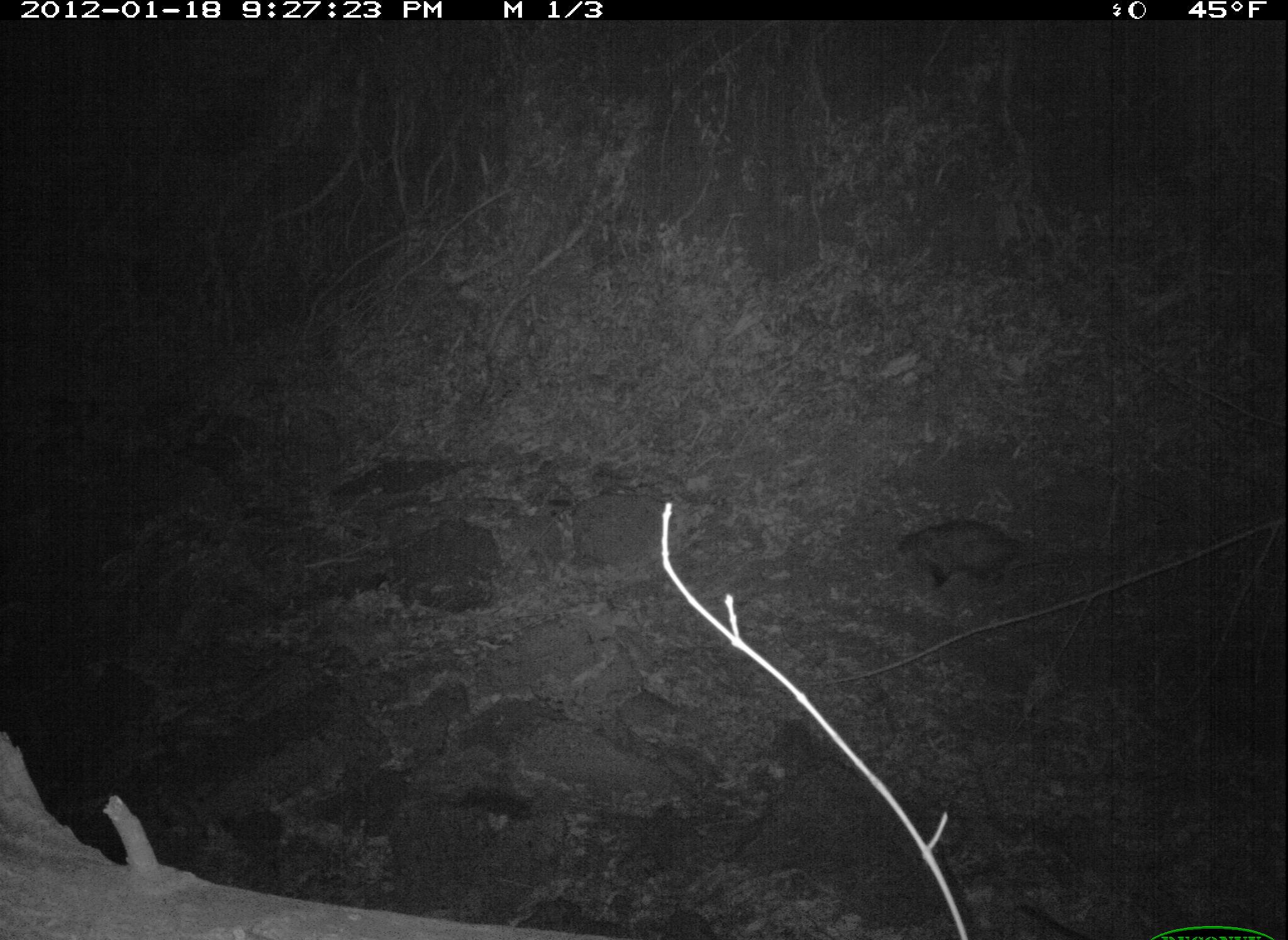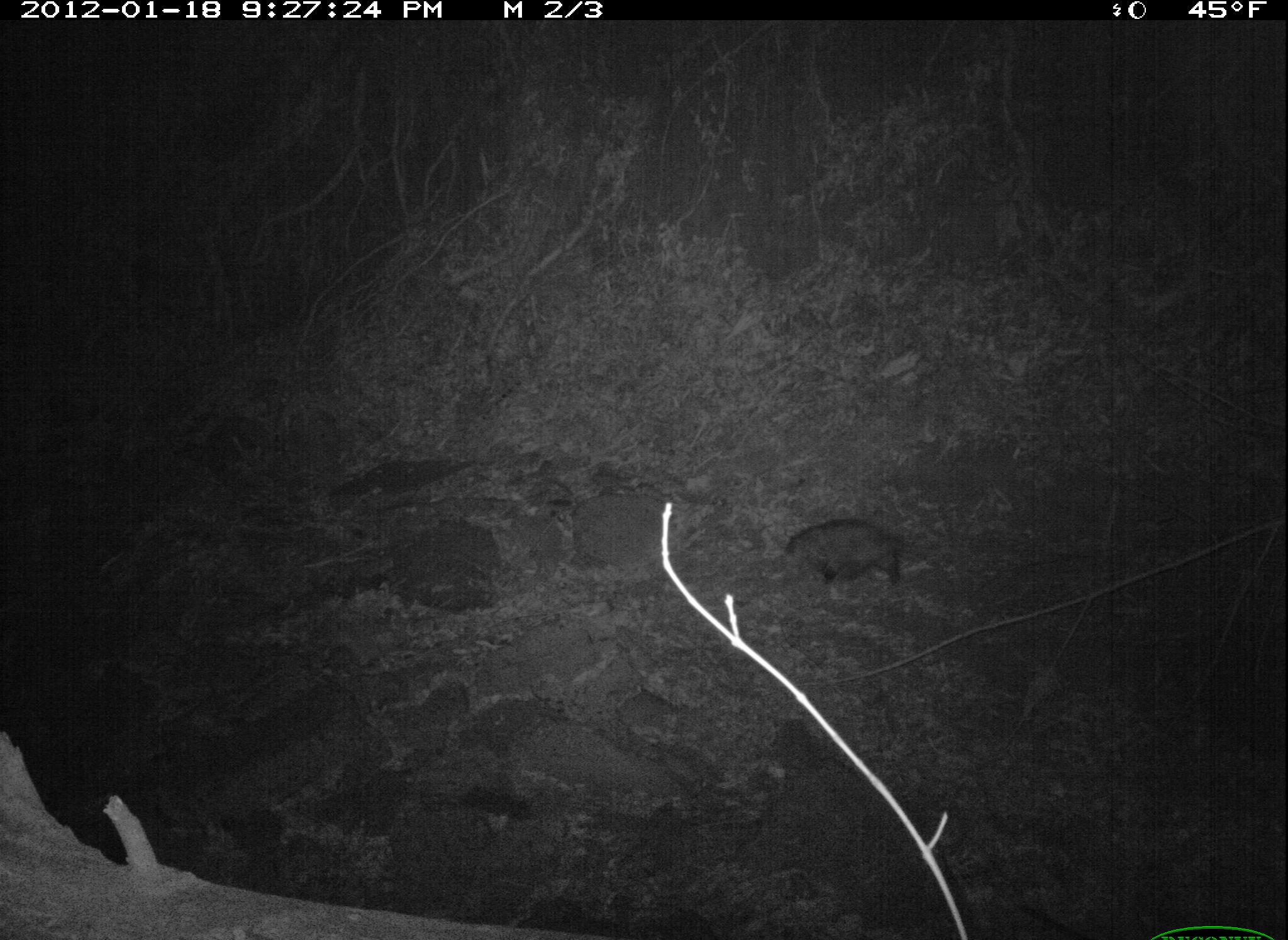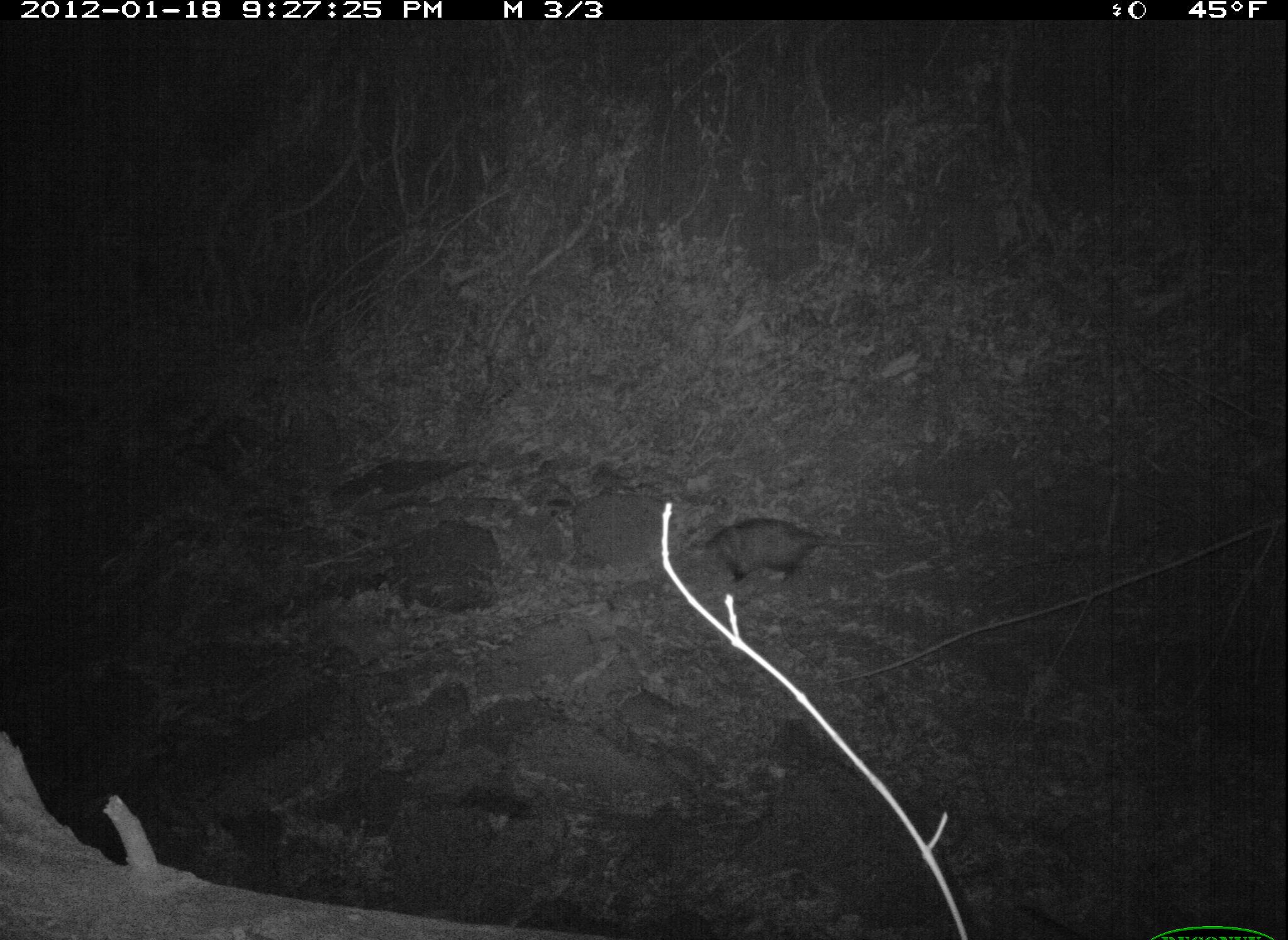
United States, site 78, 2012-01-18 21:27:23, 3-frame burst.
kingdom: Animalia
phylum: Chordata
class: Mammalia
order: Didelphimorphia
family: Didelphidae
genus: Didelphis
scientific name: Didelphis virginiana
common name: virginia opossum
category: opossum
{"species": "opossum (virginia opossum) (Didelphis virginiana)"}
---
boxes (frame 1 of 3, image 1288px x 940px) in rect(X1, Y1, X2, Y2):
opossum: rect(879, 509, 1053, 601)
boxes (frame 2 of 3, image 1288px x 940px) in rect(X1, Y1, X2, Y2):
opossum: rect(760, 488, 935, 617)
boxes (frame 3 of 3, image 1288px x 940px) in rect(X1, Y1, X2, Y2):
opossum: rect(696, 507, 877, 594)